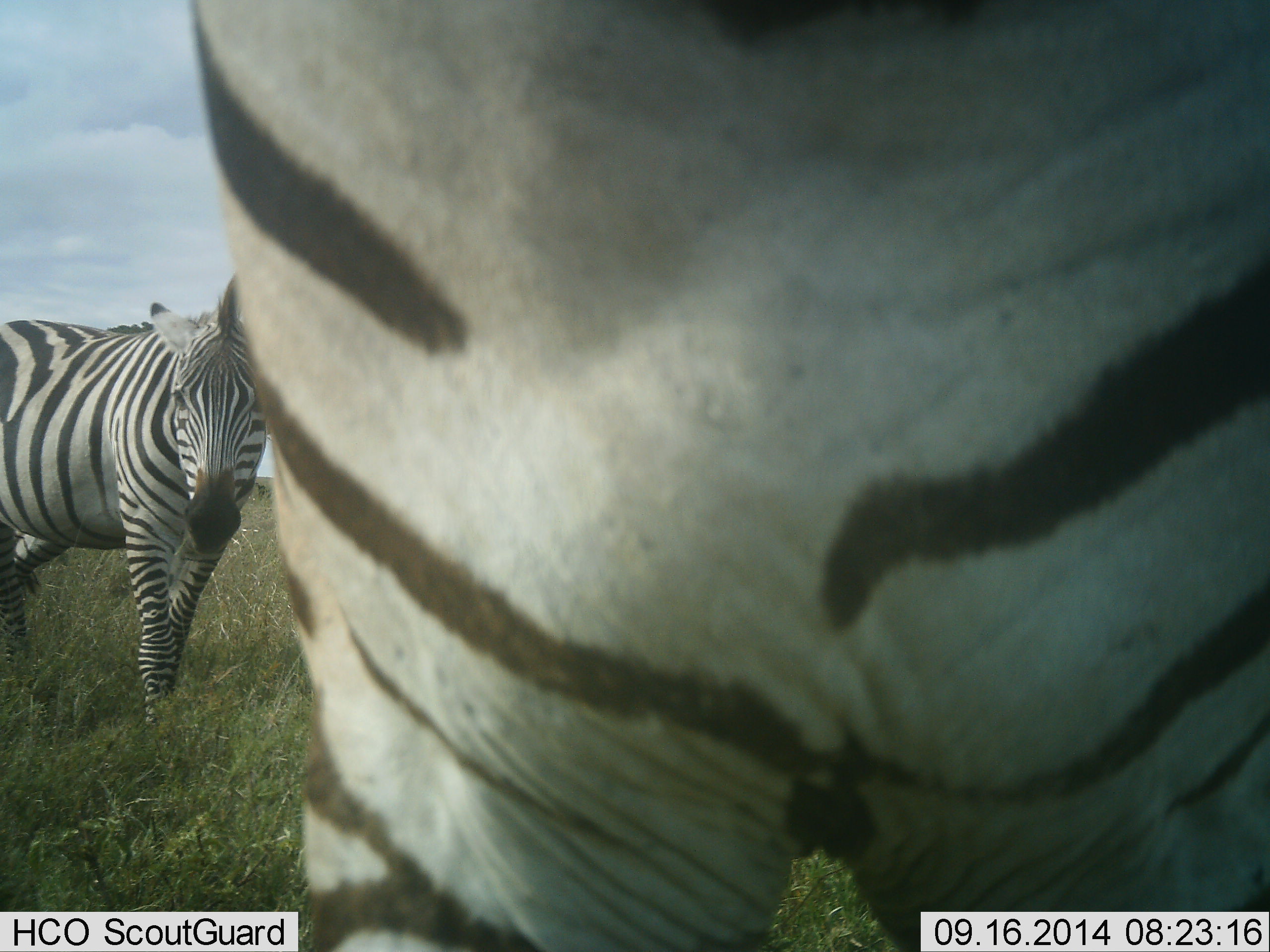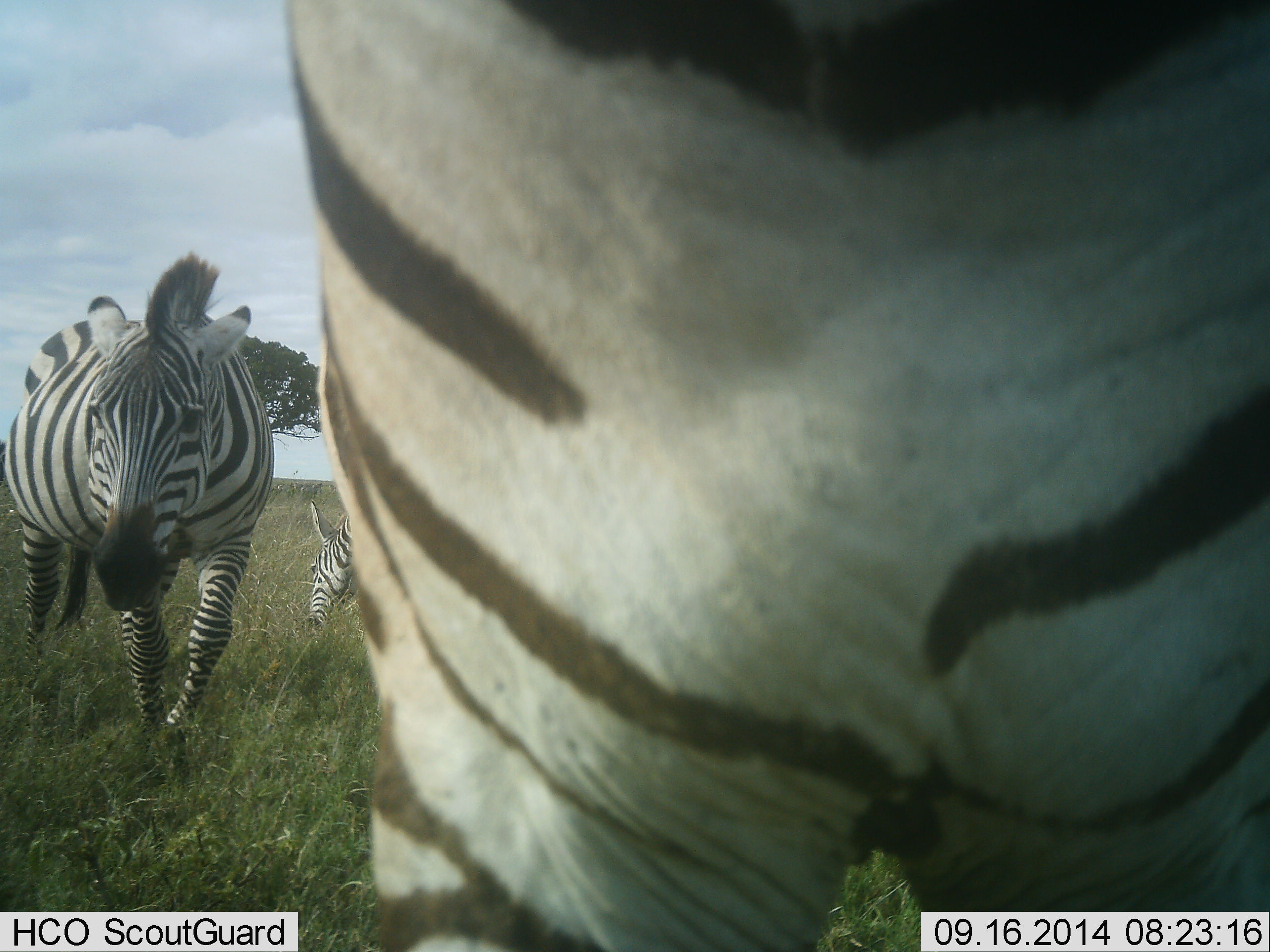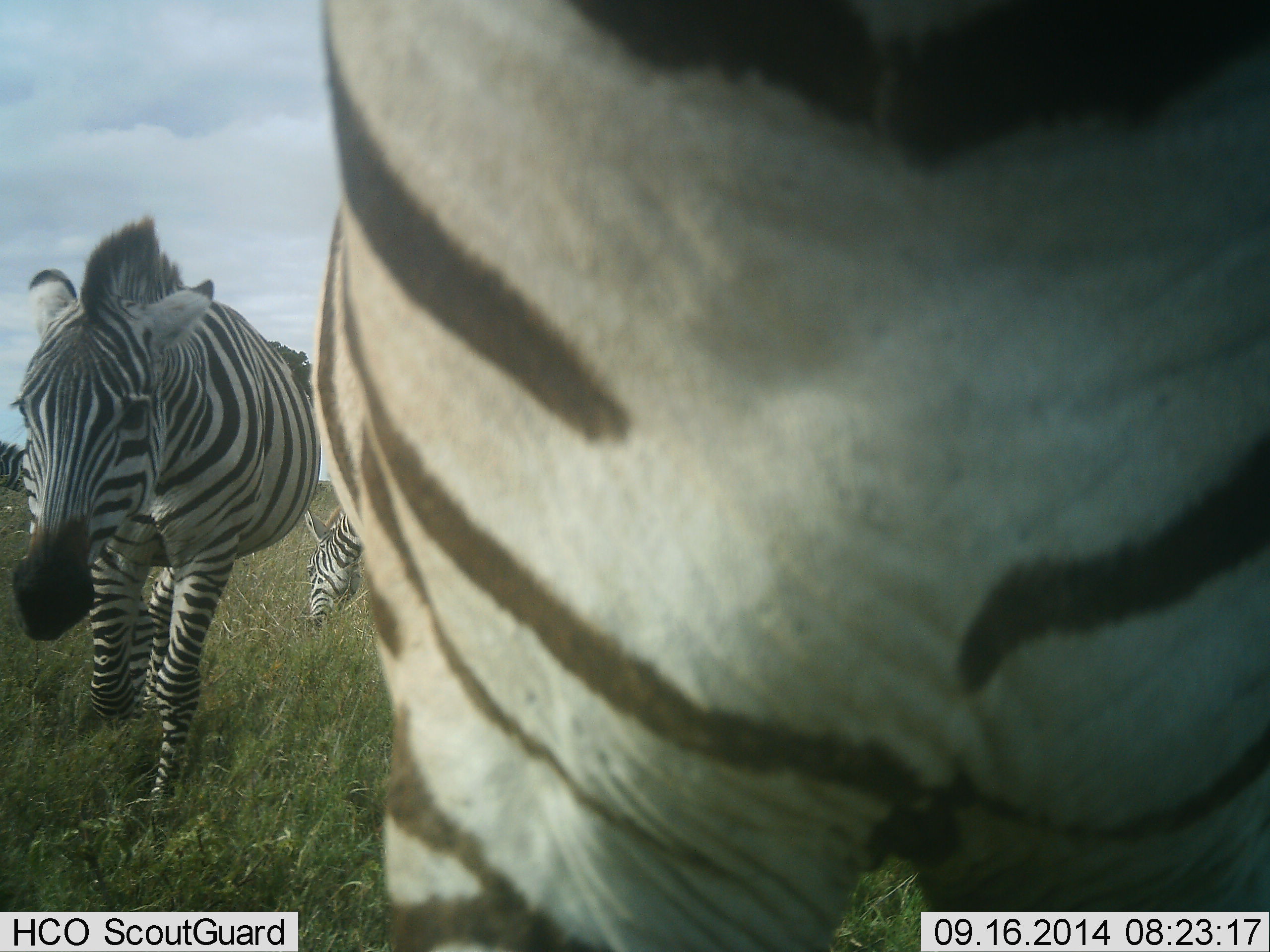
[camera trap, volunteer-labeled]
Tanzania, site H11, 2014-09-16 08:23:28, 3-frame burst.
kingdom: Animalia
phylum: Chordata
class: Mammalia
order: Perissodactyla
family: Equidae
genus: Equus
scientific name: Equus quagga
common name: plains zebra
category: zebra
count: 3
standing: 100%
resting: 0%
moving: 50%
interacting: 0%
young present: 0%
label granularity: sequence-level